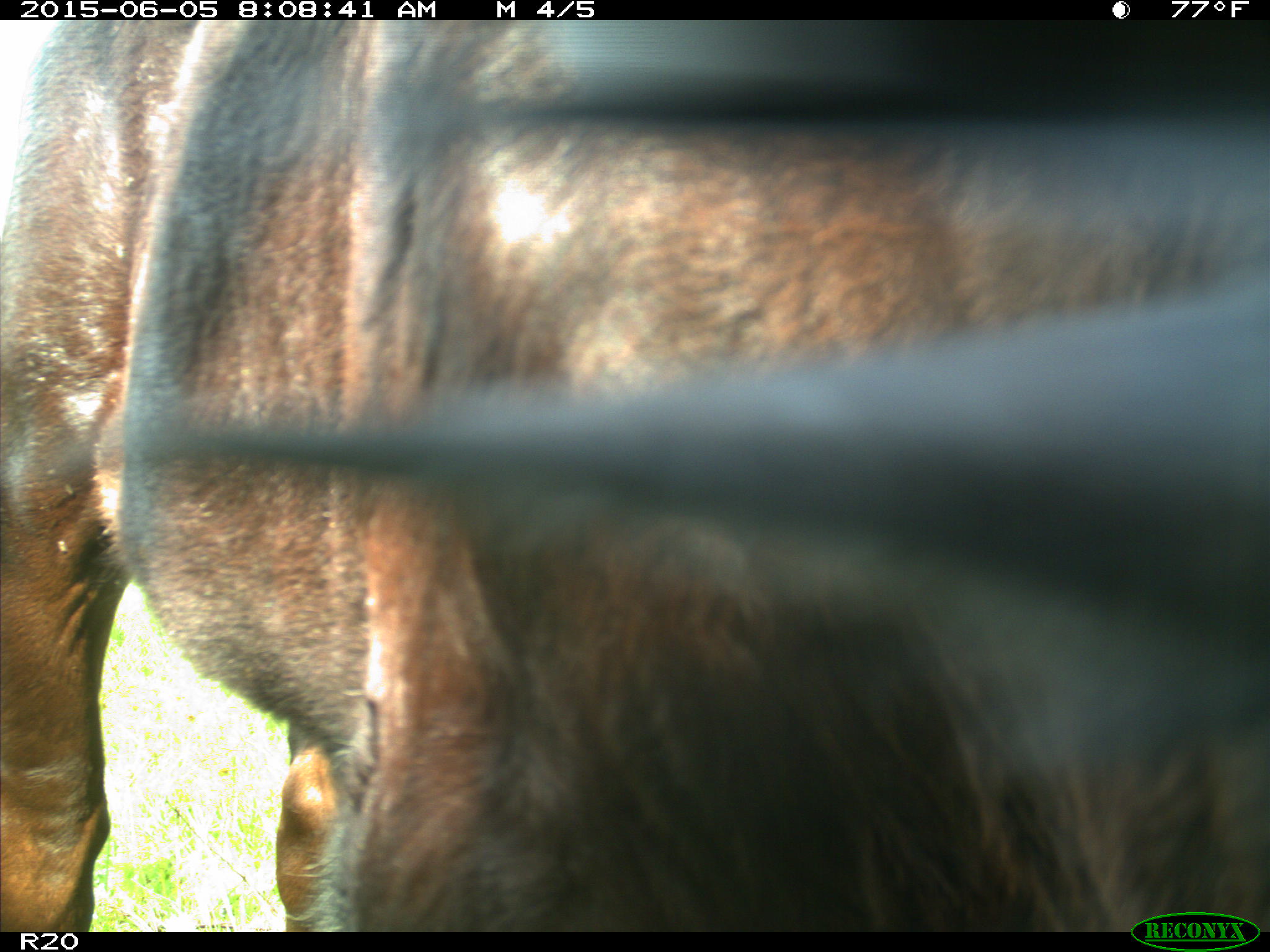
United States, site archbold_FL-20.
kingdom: Animalia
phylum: Chordata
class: Mammalia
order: Artiodactyla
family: Bovidae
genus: Bos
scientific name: Bos taurus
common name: domestic cow